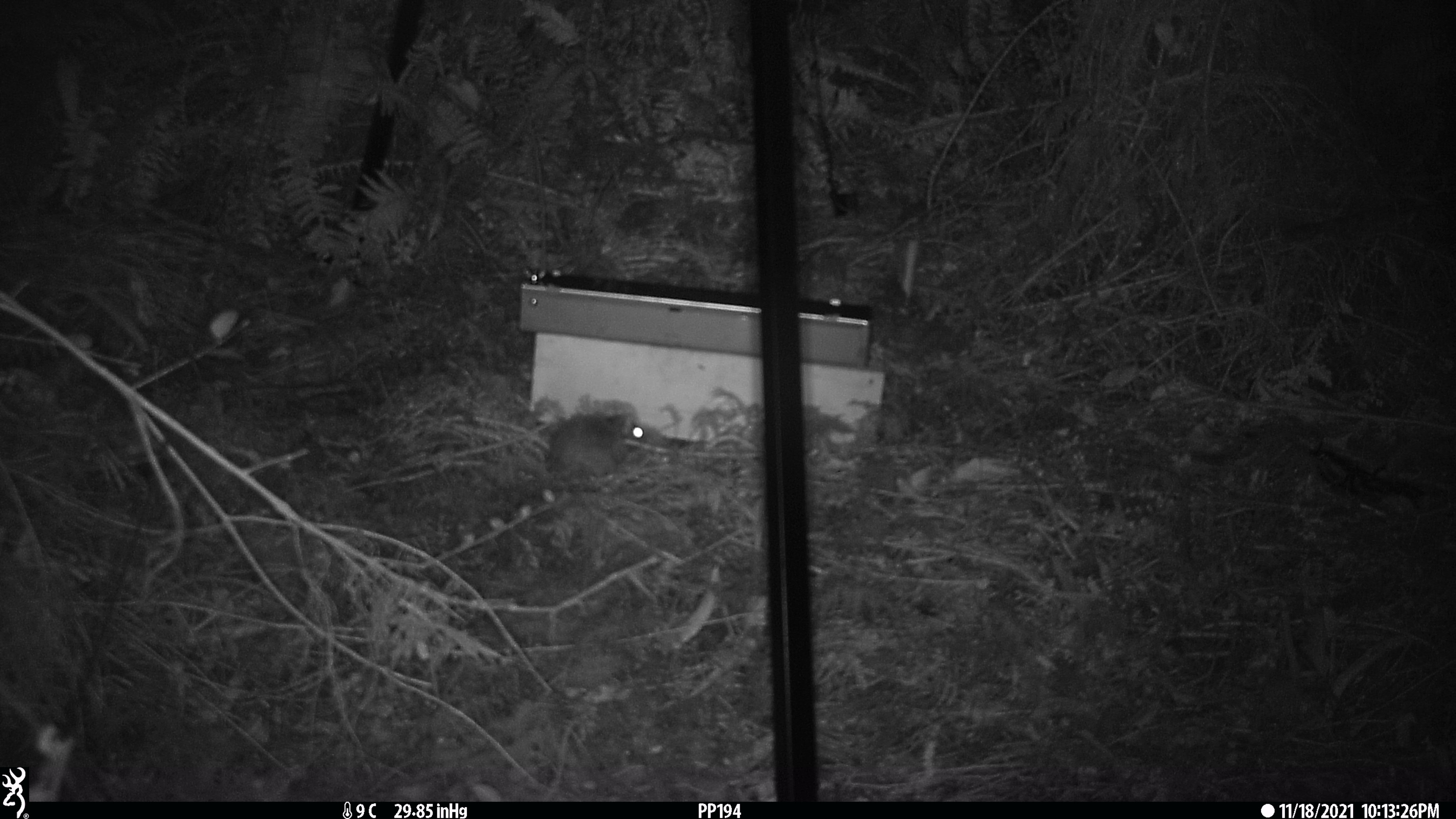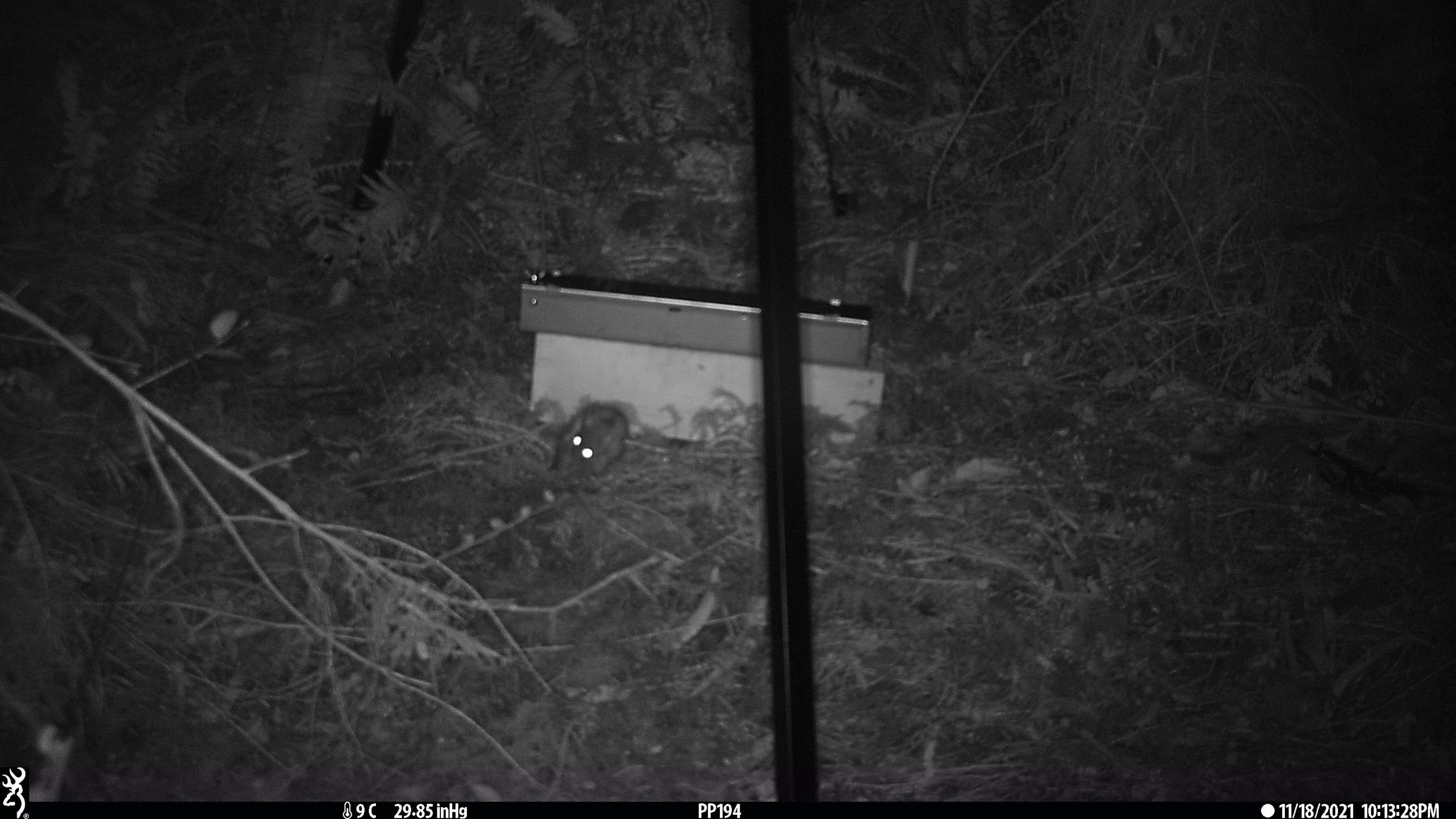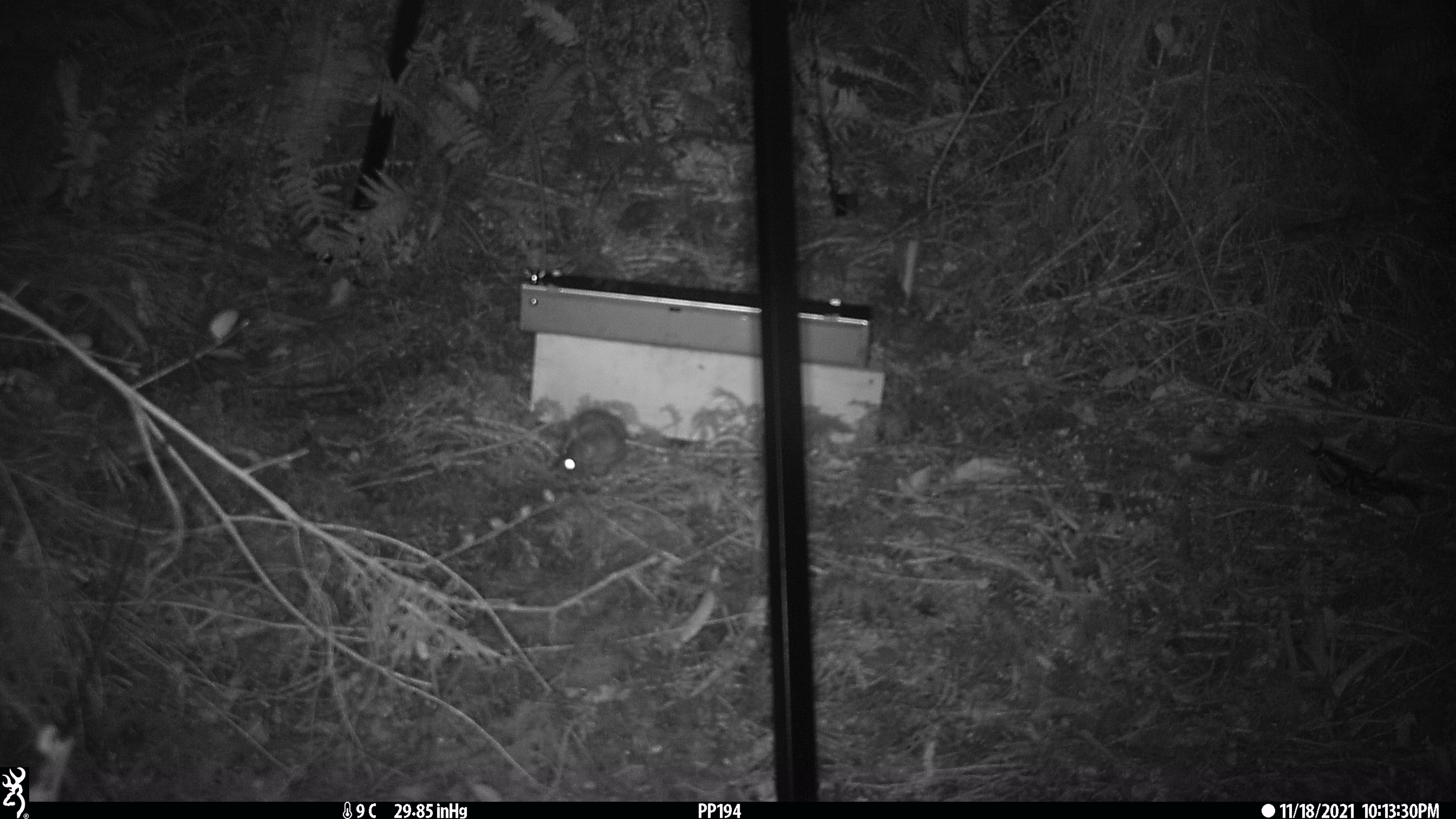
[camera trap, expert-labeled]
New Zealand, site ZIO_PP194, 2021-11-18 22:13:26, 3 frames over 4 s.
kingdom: Animalia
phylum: Chordata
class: Mammalia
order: Rodentia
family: Muridae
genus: Rattus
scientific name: Rattus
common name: rat